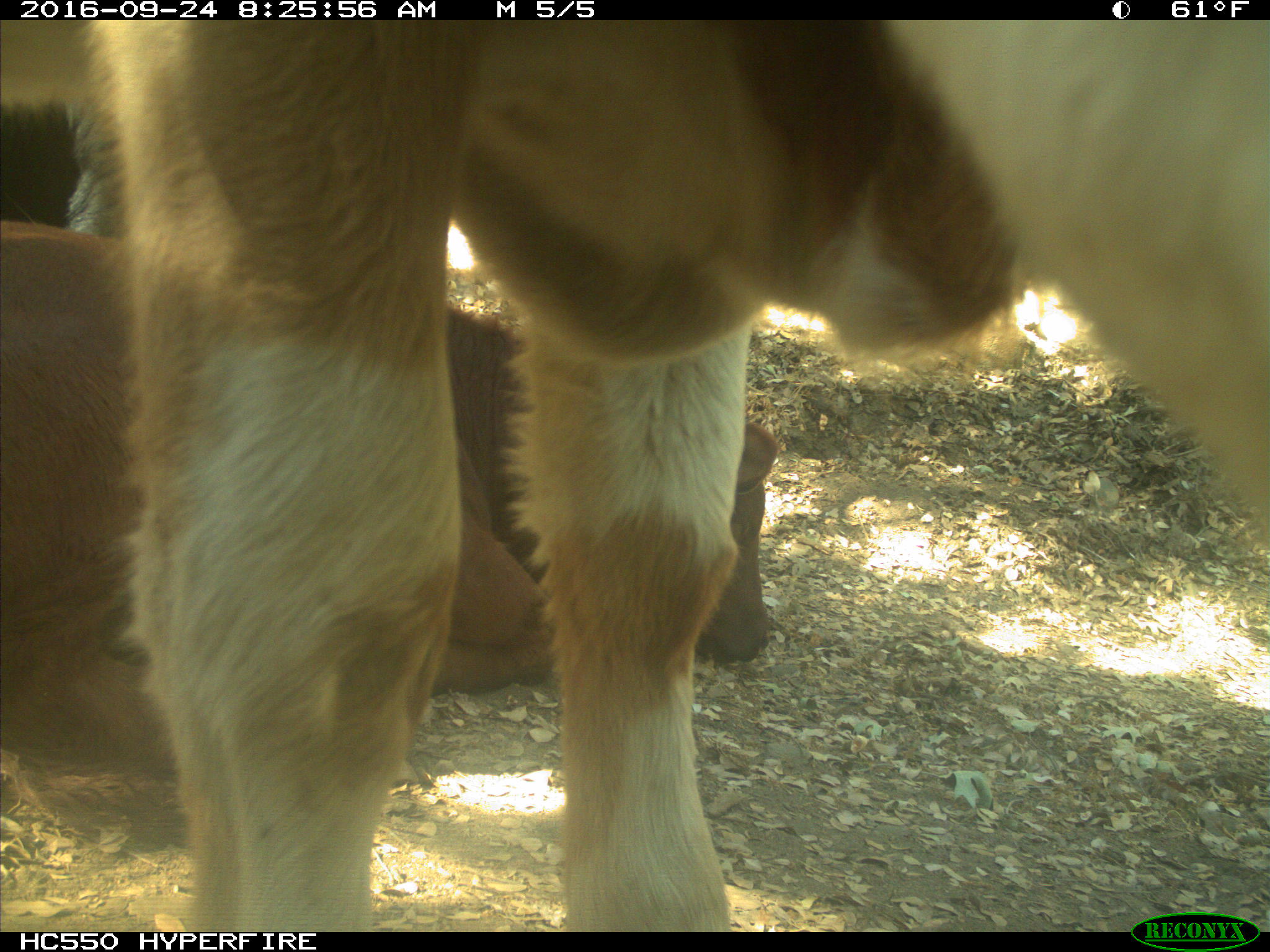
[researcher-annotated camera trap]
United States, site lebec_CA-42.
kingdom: Animalia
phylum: Chordata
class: Mammalia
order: Artiodactyla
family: Bovidae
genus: Bos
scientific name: Bos taurus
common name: domestic cow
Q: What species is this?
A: Bos taurus (domestic cow).